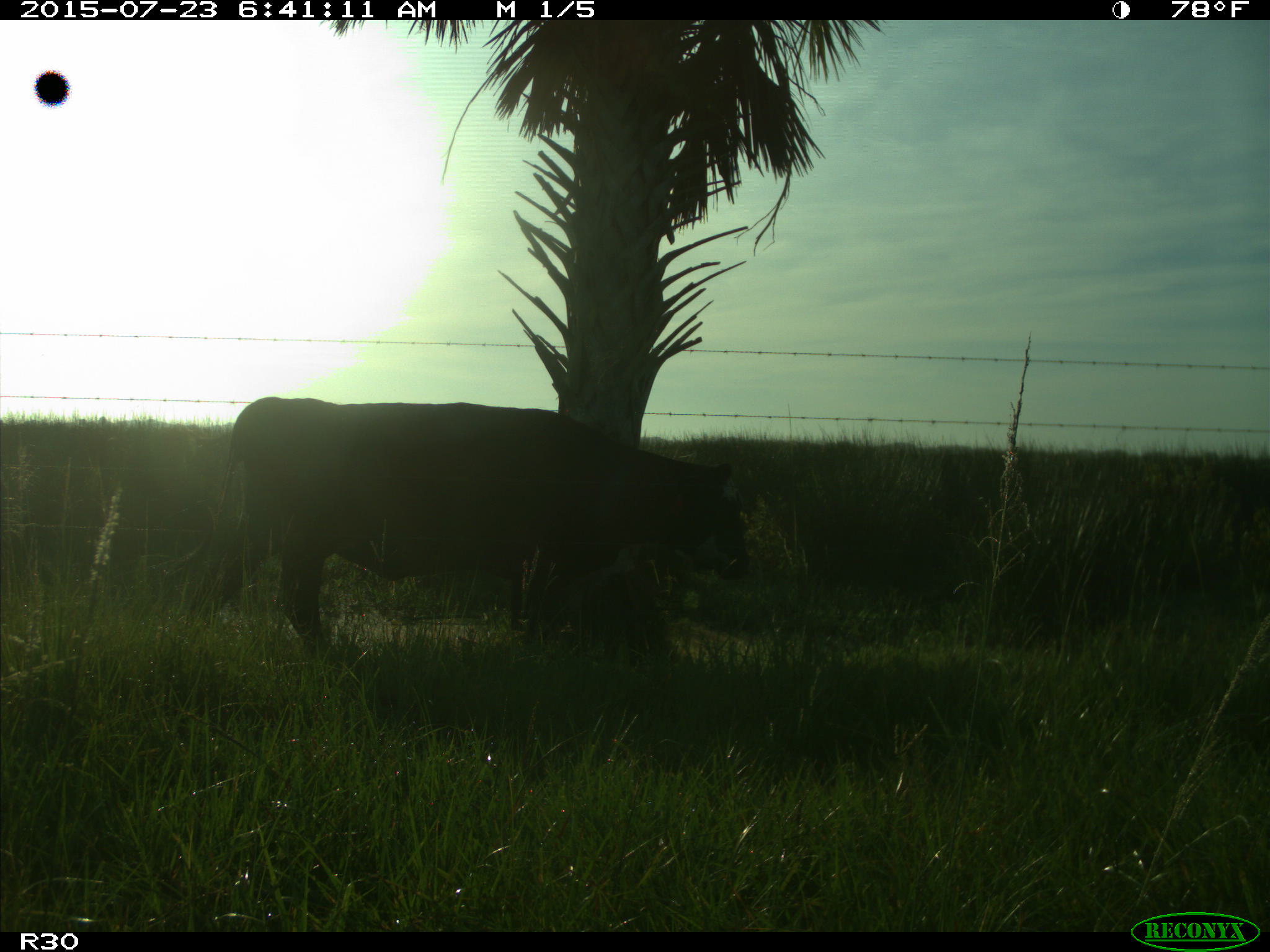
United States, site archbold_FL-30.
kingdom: Animalia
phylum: Chordata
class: Mammalia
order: Artiodactyla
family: Bovidae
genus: Bos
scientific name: Bos taurus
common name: domestic cow